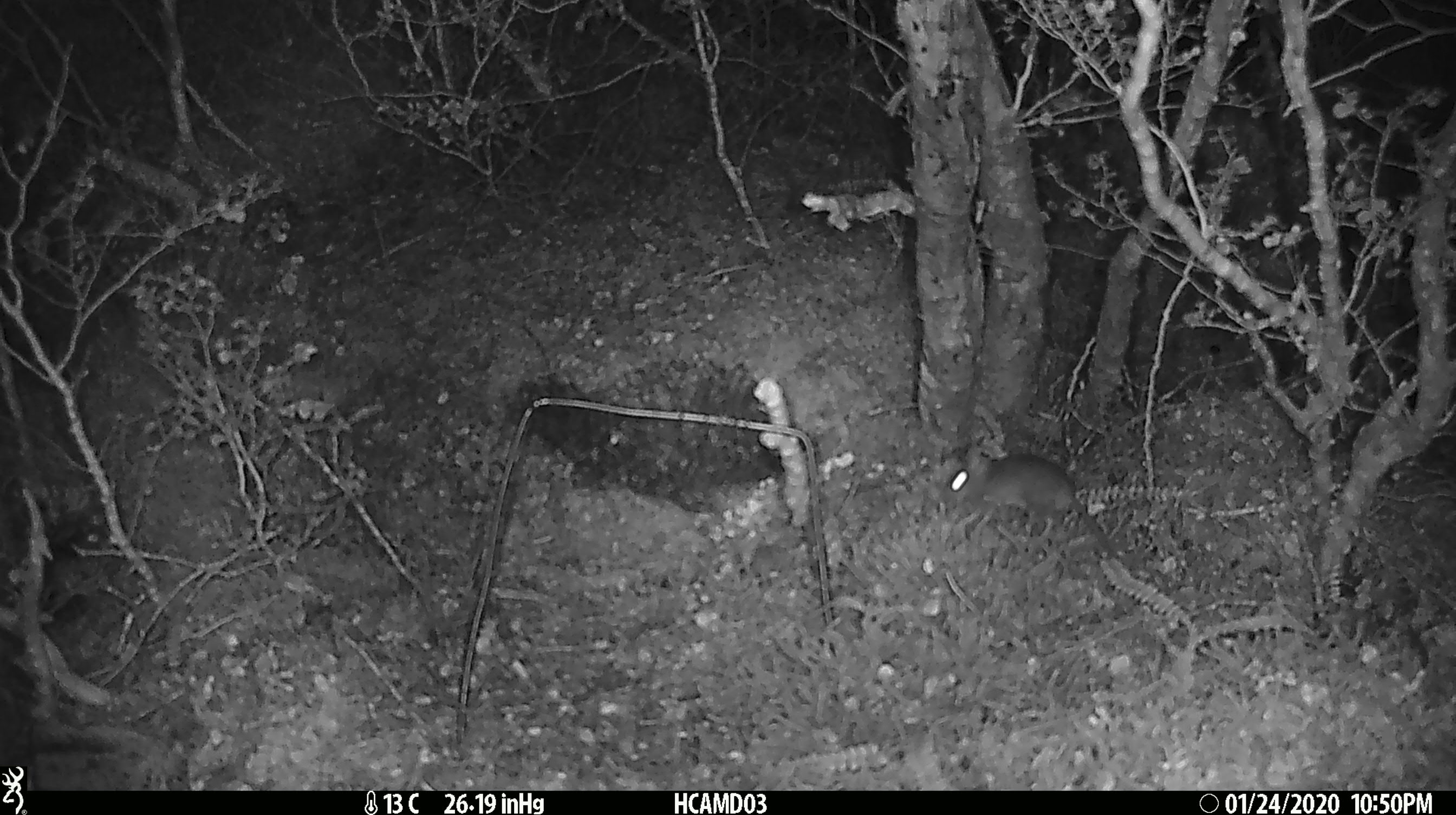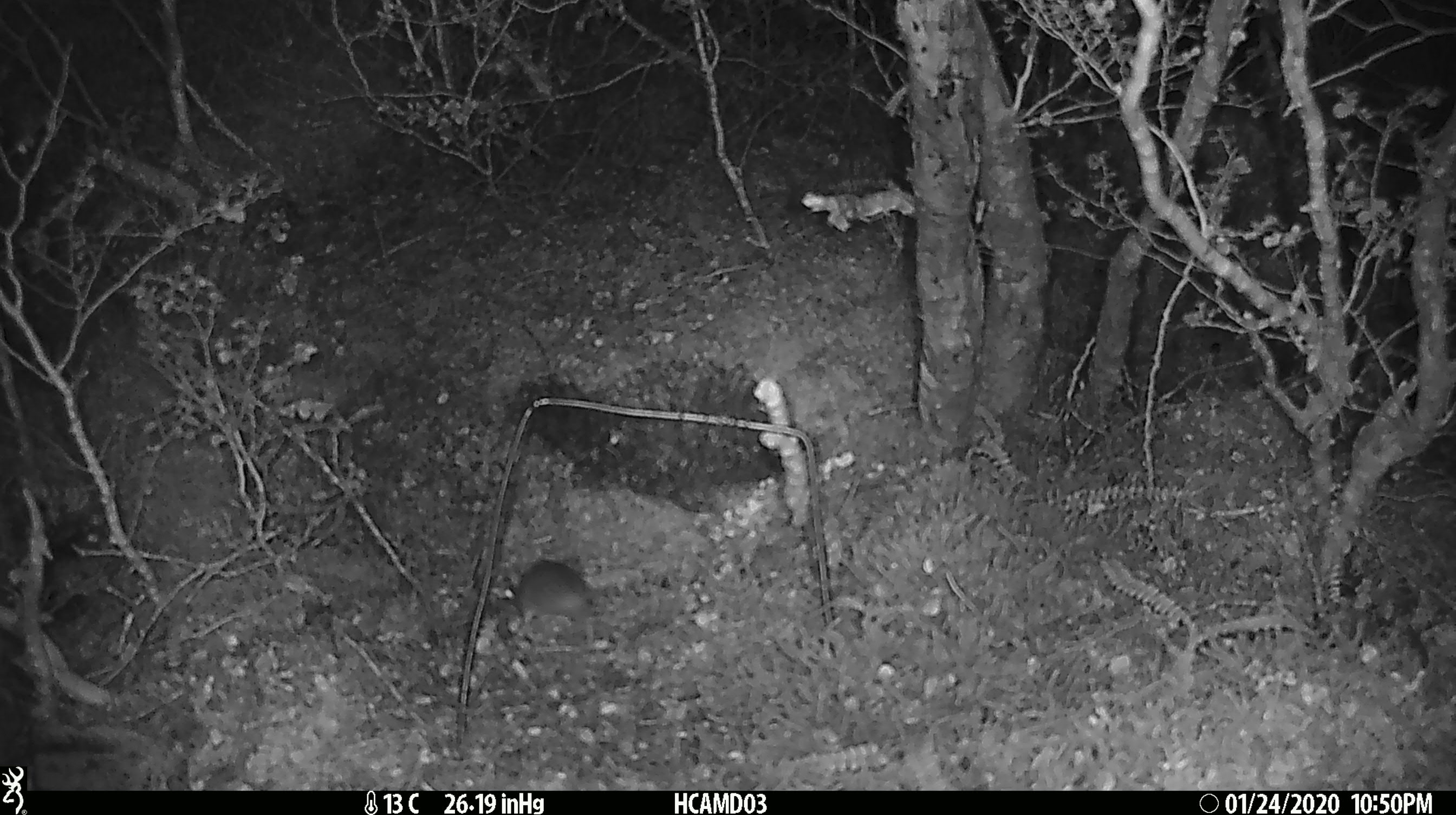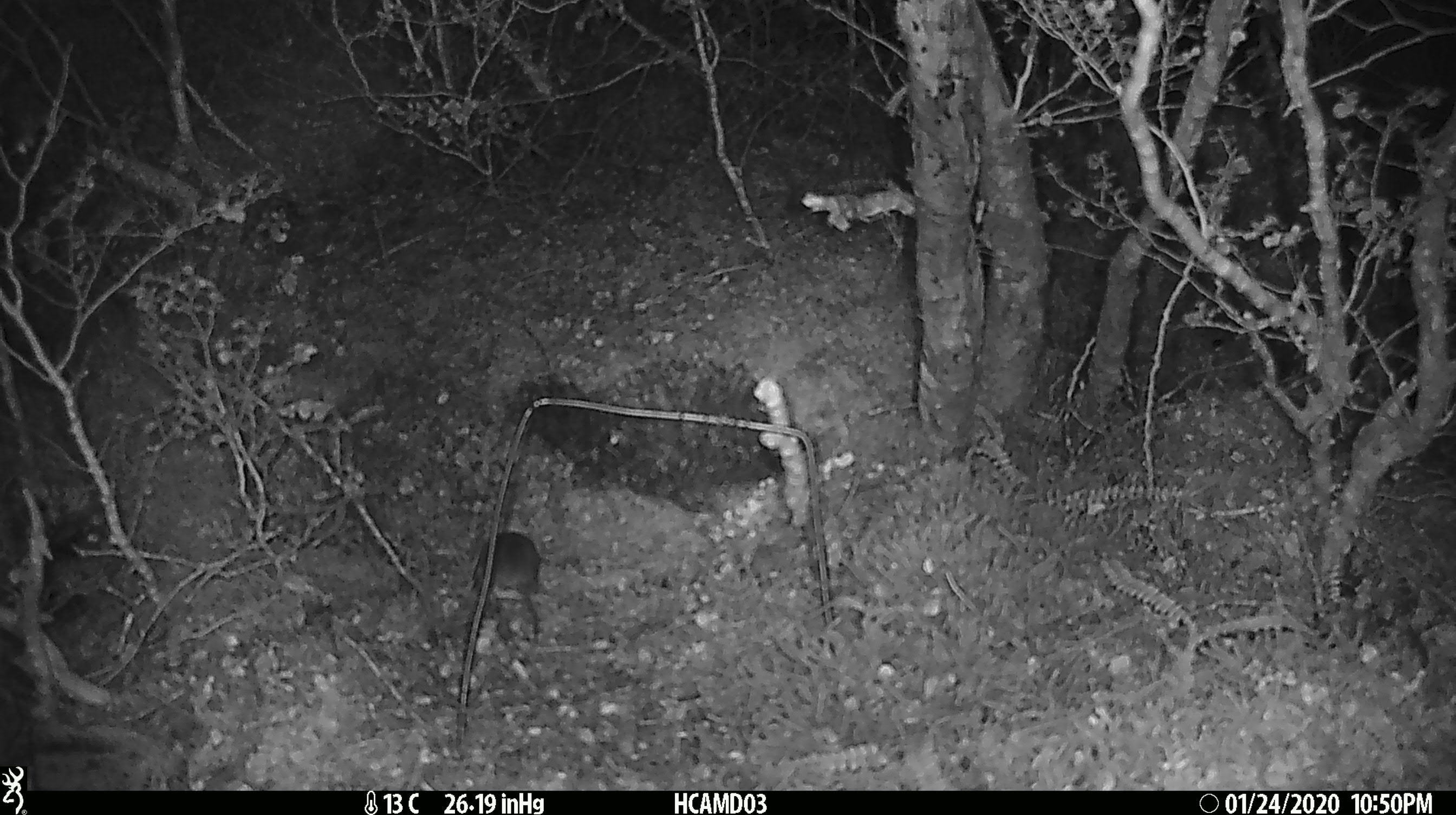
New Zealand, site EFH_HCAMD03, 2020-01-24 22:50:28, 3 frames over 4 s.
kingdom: Animalia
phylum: Chordata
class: Mammalia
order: Rodentia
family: Muridae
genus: Mus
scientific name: Mus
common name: mouse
Mouse (Mus).